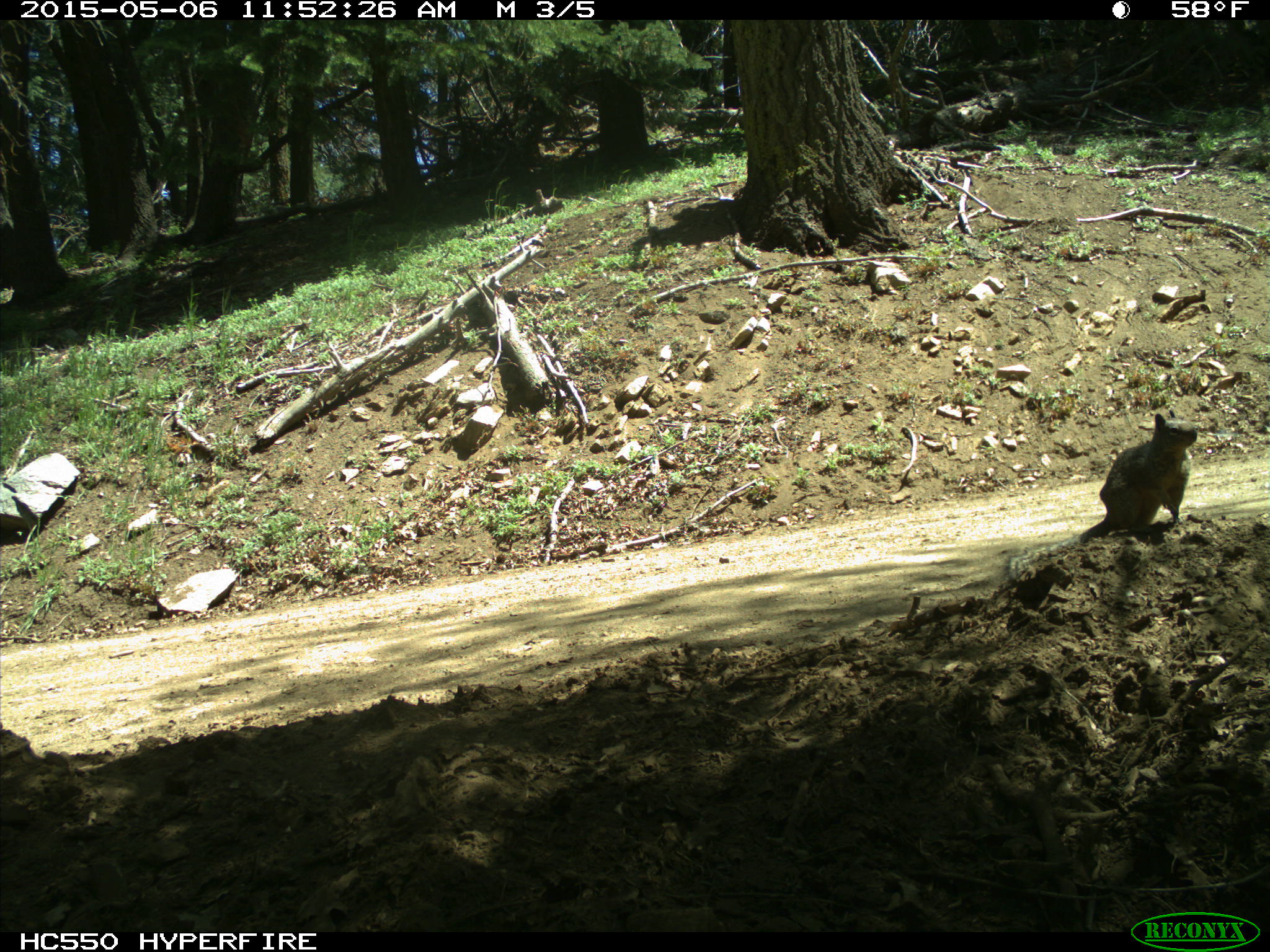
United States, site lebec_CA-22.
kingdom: Animalia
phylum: Chordata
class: Mammalia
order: Rodentia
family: Sciuridae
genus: Otospermophilus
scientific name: Otospermophilus beecheyi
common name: california ground squirrel